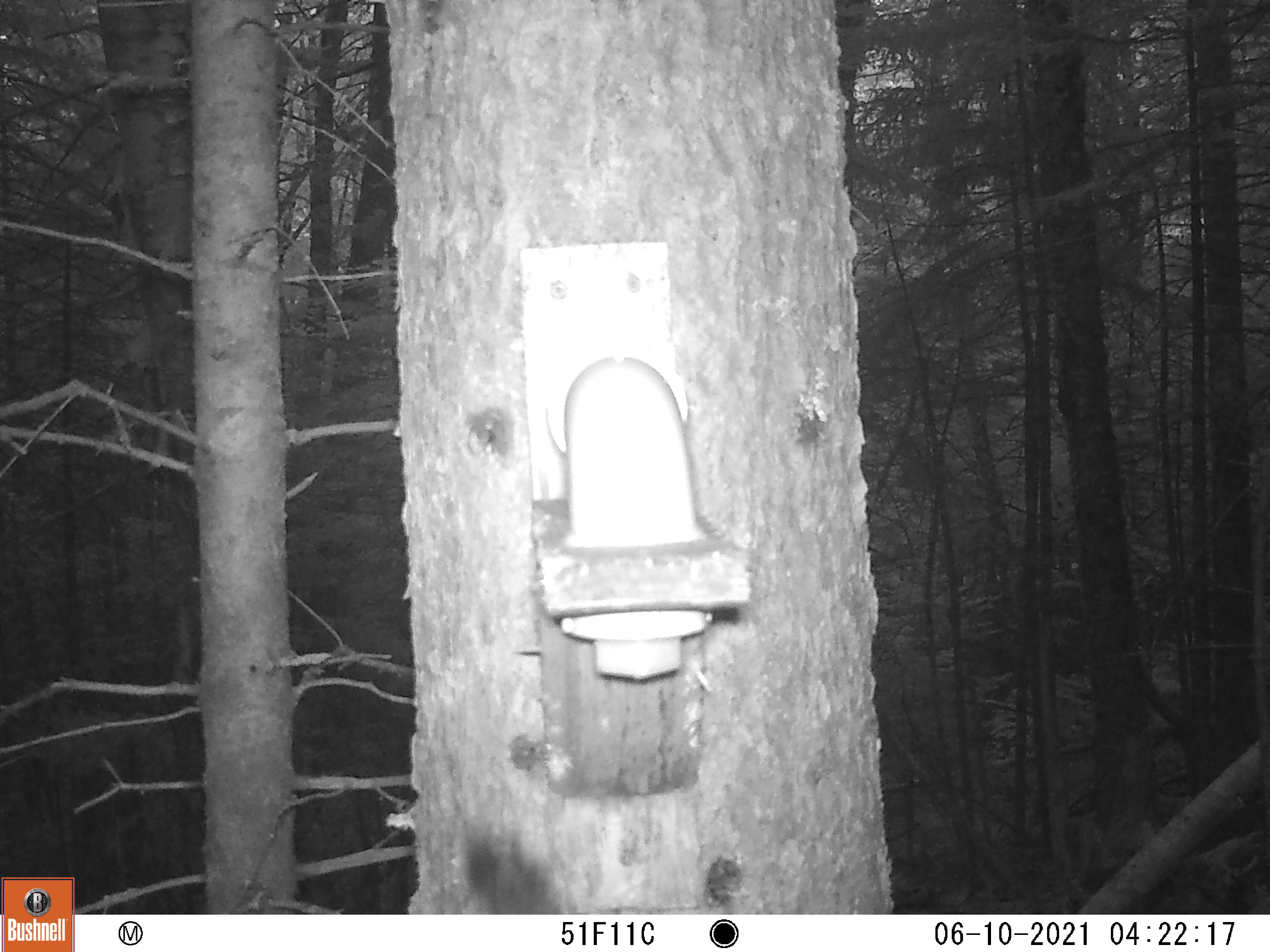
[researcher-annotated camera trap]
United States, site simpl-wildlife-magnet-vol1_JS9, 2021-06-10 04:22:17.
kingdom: Animalia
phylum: Chordata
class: Mammalia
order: Rodentia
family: Sciuridae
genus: Tamiasciurus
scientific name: Tamiasciurus hudsonicus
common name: red squirrel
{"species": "red squirrel (Tamiasciurus hudsonicus)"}